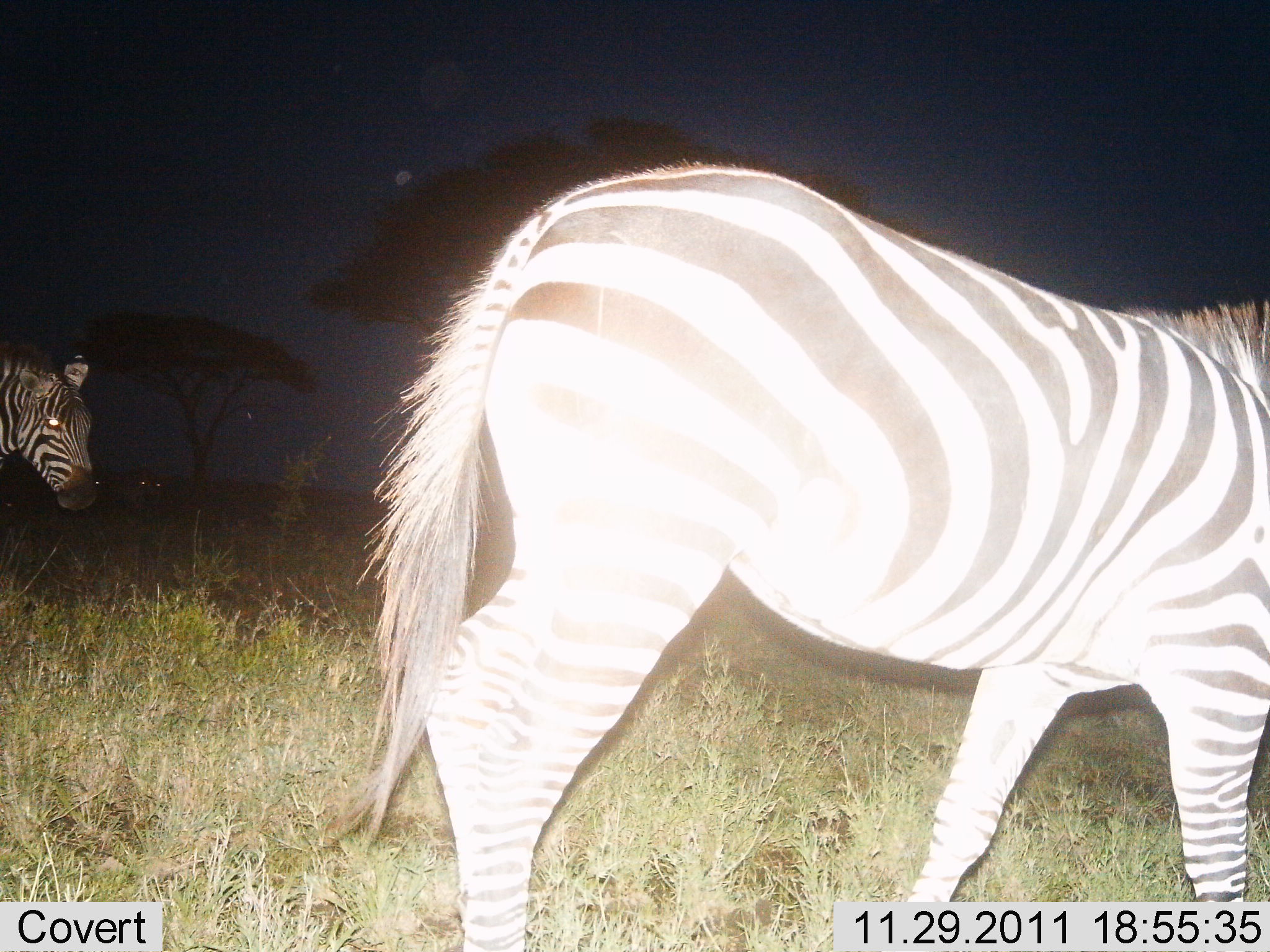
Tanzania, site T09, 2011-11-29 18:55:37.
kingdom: Animalia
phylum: Chordata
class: Mammalia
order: Perissodactyla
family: Equidae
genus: Equus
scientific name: Equus quagga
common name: plains zebra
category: zebra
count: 2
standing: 42%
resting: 0%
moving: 67%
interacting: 0%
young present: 0%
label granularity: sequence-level